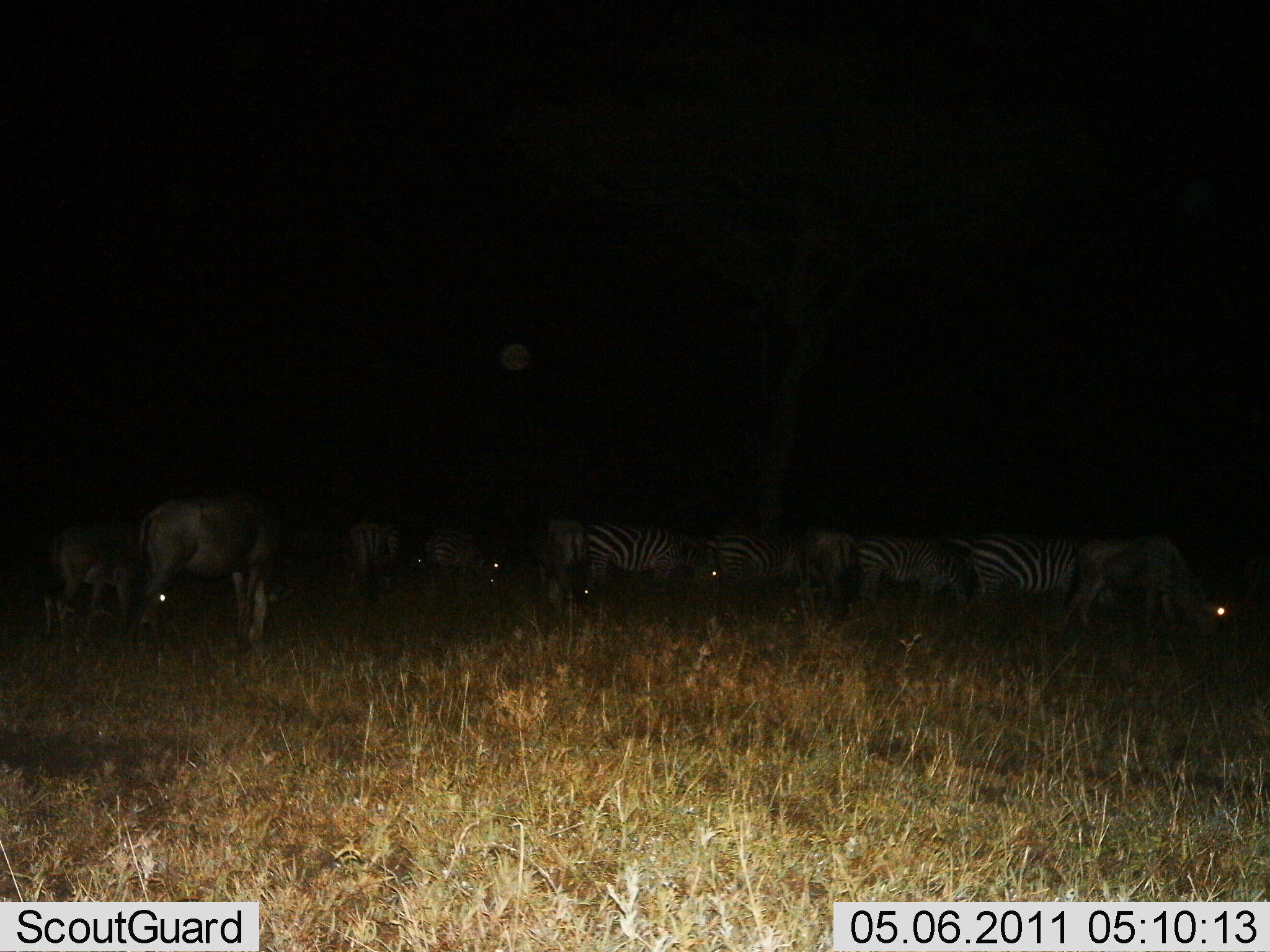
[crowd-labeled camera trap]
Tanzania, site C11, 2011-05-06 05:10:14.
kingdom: Animalia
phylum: Chordata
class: Mammalia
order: Artiodactyla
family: Bovidae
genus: Connochaetes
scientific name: Connochaetes taurinus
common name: blue wildebeest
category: wildebeest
Wildebeest (blue wildebeest) (Connochaetes taurinus), count 4. Behavior (volunteer vote fractions): standing 40%, resting 10%, moving 0%, interacting 0%. Young present (vote fraction): 0%. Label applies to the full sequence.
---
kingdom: Animalia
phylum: Chordata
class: Mammalia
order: Perissodactyla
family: Equidae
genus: Equus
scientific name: Equus quagga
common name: plains zebra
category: zebra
Zebra (plains zebra) (Equus quagga), count 6. Behavior (volunteer vote fractions): standing 40%, resting 10%, moving 10%, interacting 0%. Young present (vote fraction): 0%. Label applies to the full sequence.